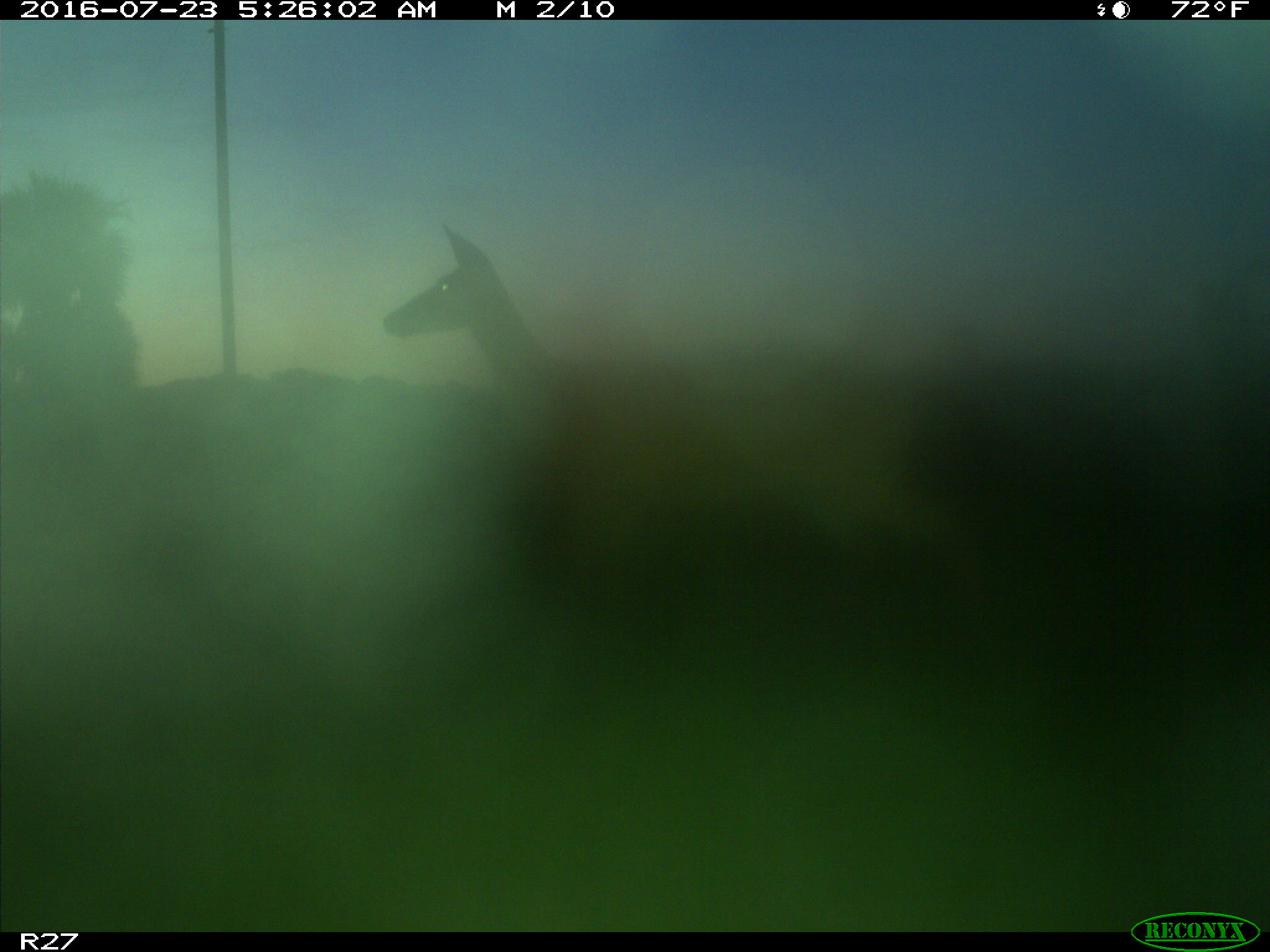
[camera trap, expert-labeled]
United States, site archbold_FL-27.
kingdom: Animalia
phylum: Chordata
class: Mammalia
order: Artiodactyla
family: Cervidae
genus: Odocoileus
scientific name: Odocoileus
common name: deer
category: unidentified deer